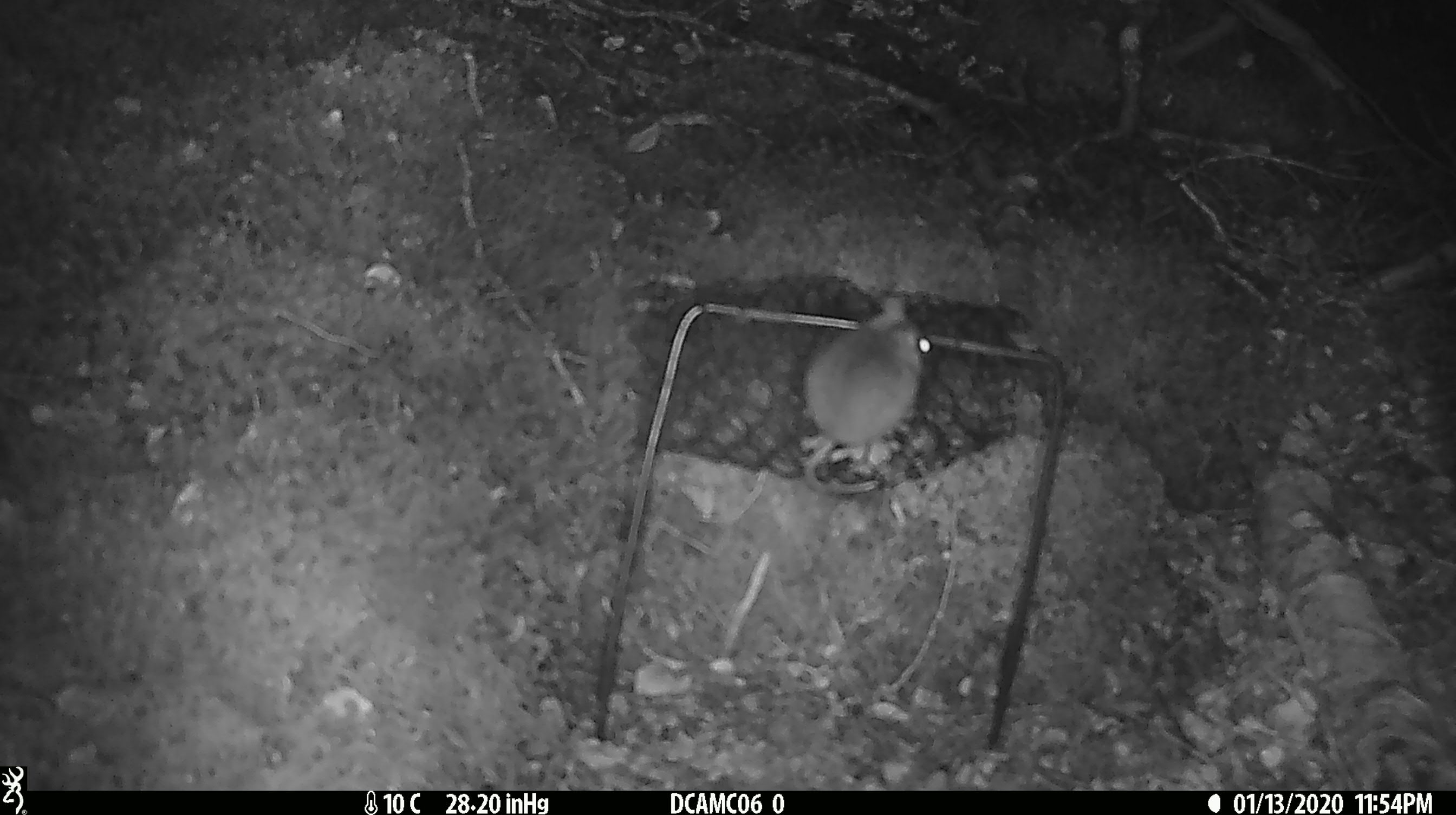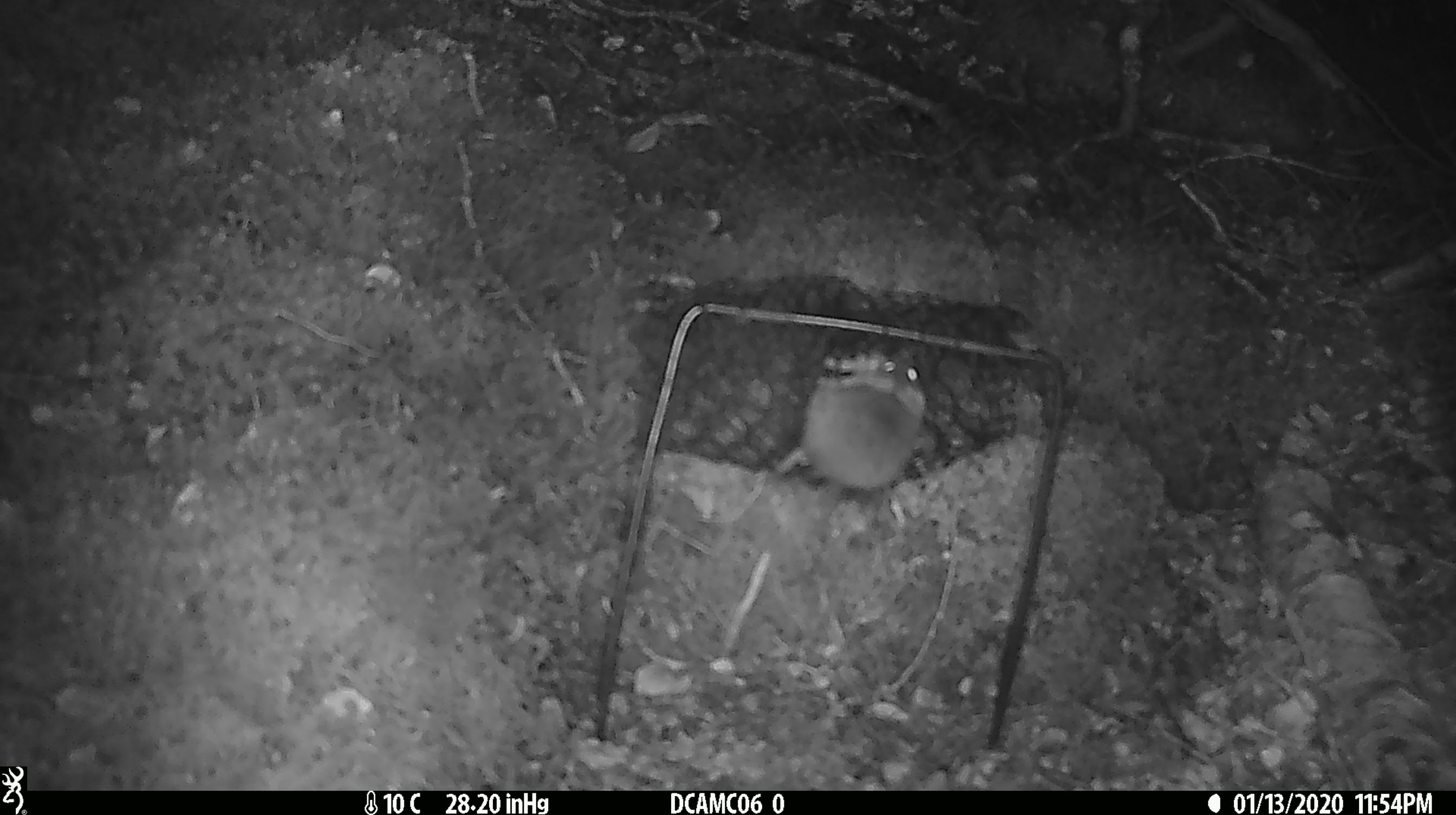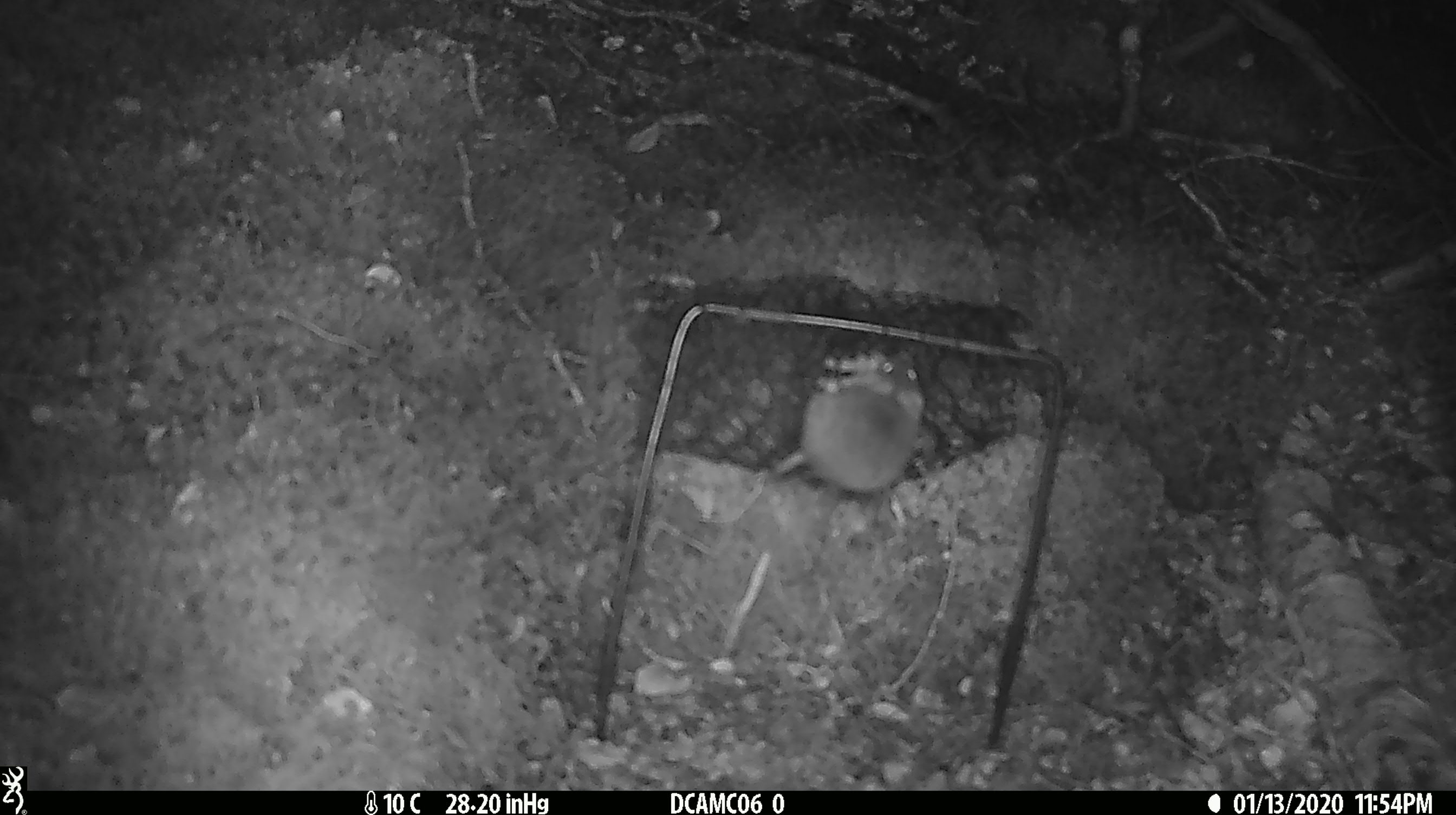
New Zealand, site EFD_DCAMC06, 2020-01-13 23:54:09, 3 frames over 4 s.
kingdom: Animalia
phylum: Chordata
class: Mammalia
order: Rodentia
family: Muridae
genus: Mus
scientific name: Mus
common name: mouse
Mouse (Mus).